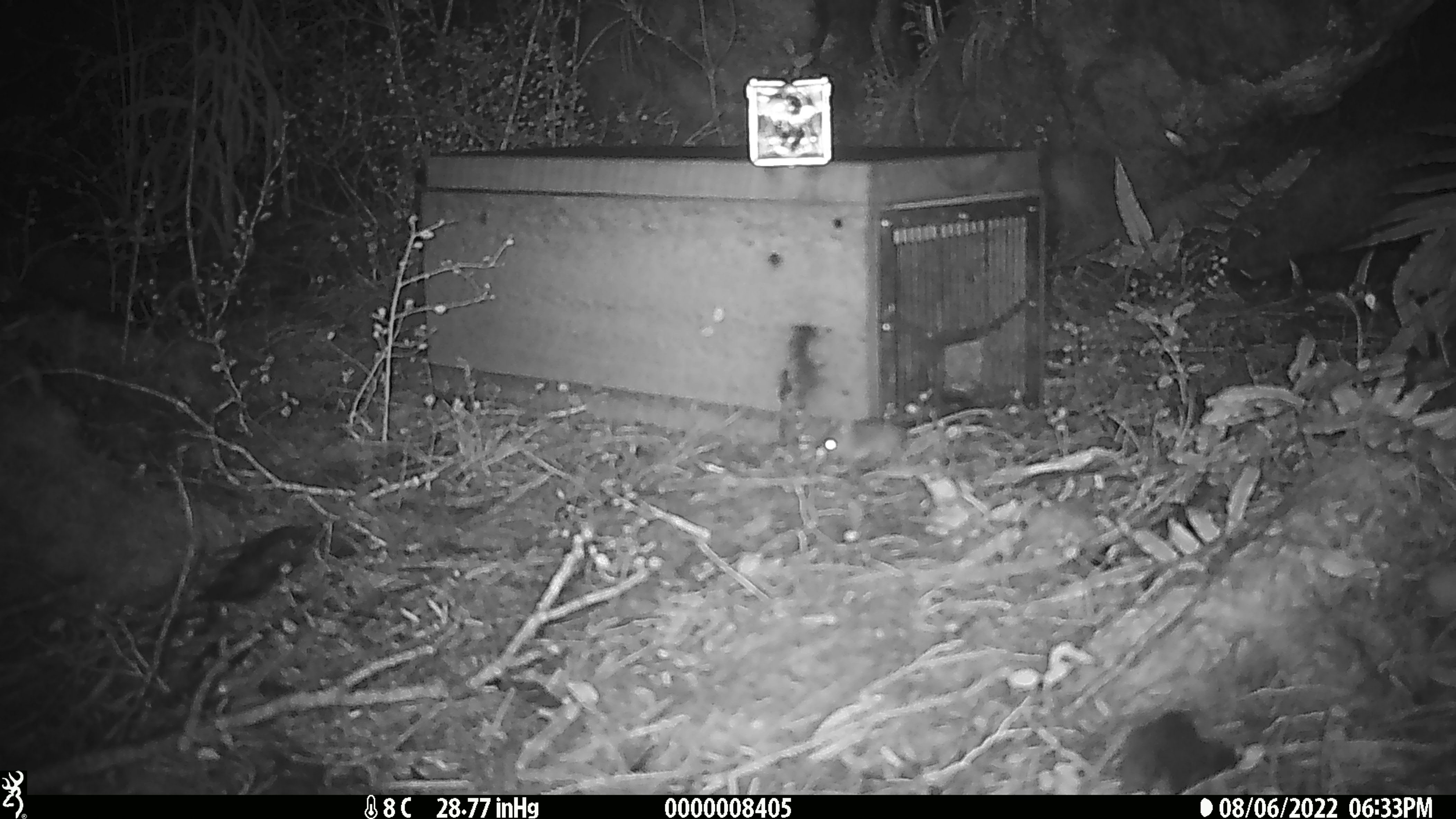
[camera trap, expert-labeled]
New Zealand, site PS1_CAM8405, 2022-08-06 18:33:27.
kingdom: Animalia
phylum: Chordata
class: Mammalia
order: Rodentia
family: Muridae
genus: Mus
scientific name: Mus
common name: mouse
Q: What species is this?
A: Mouse (Mus).